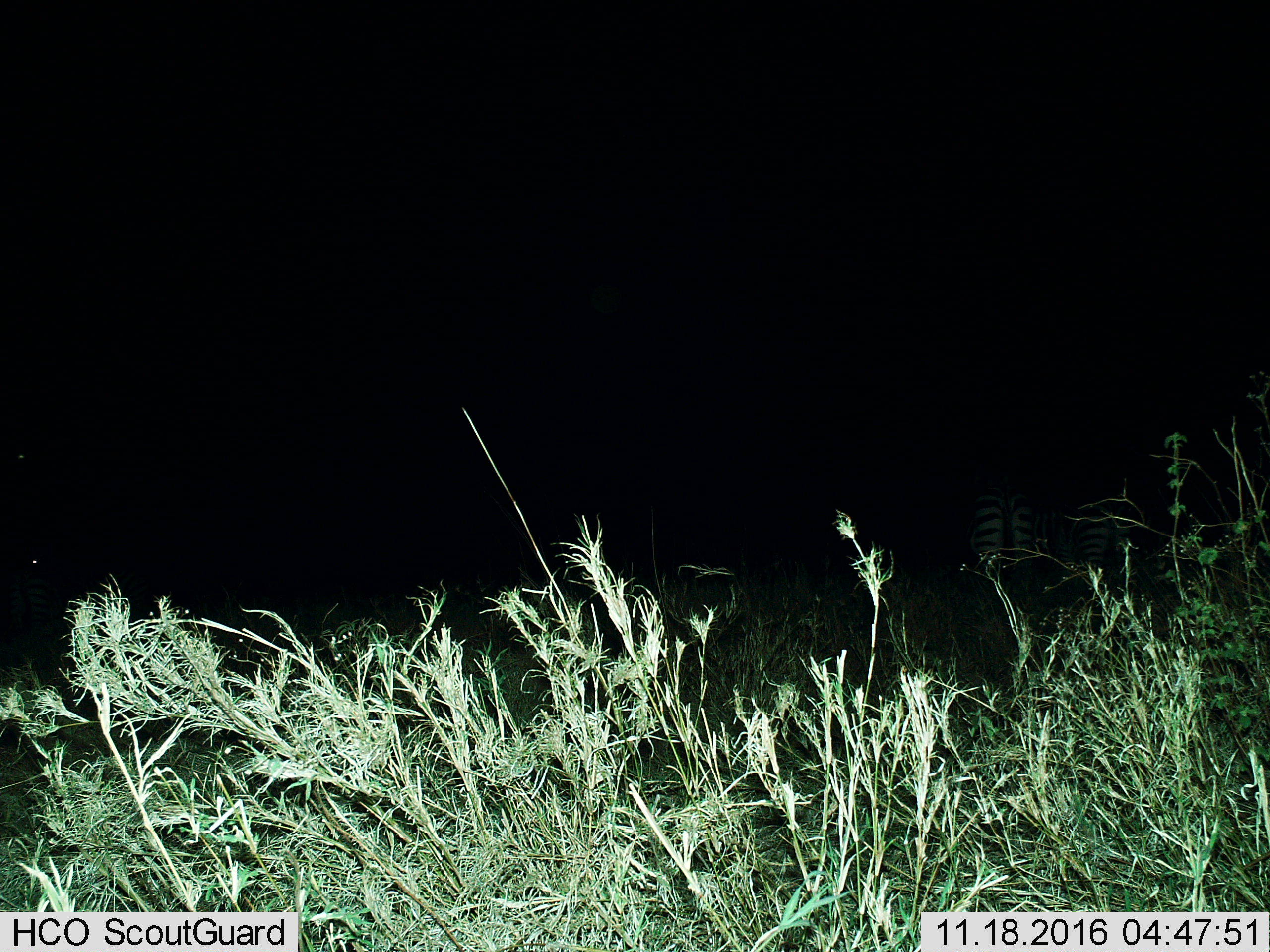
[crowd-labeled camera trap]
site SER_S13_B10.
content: unidentified animal